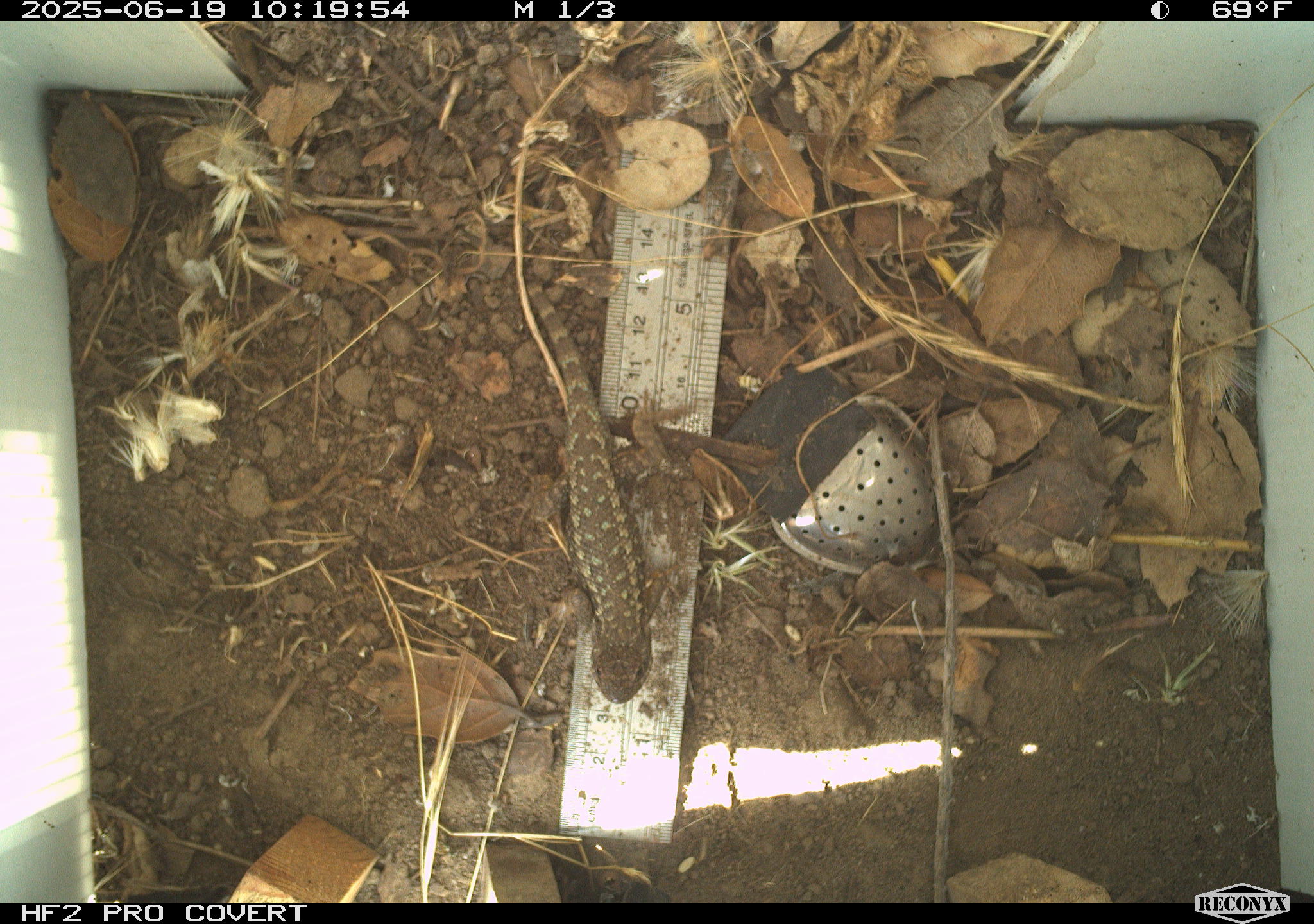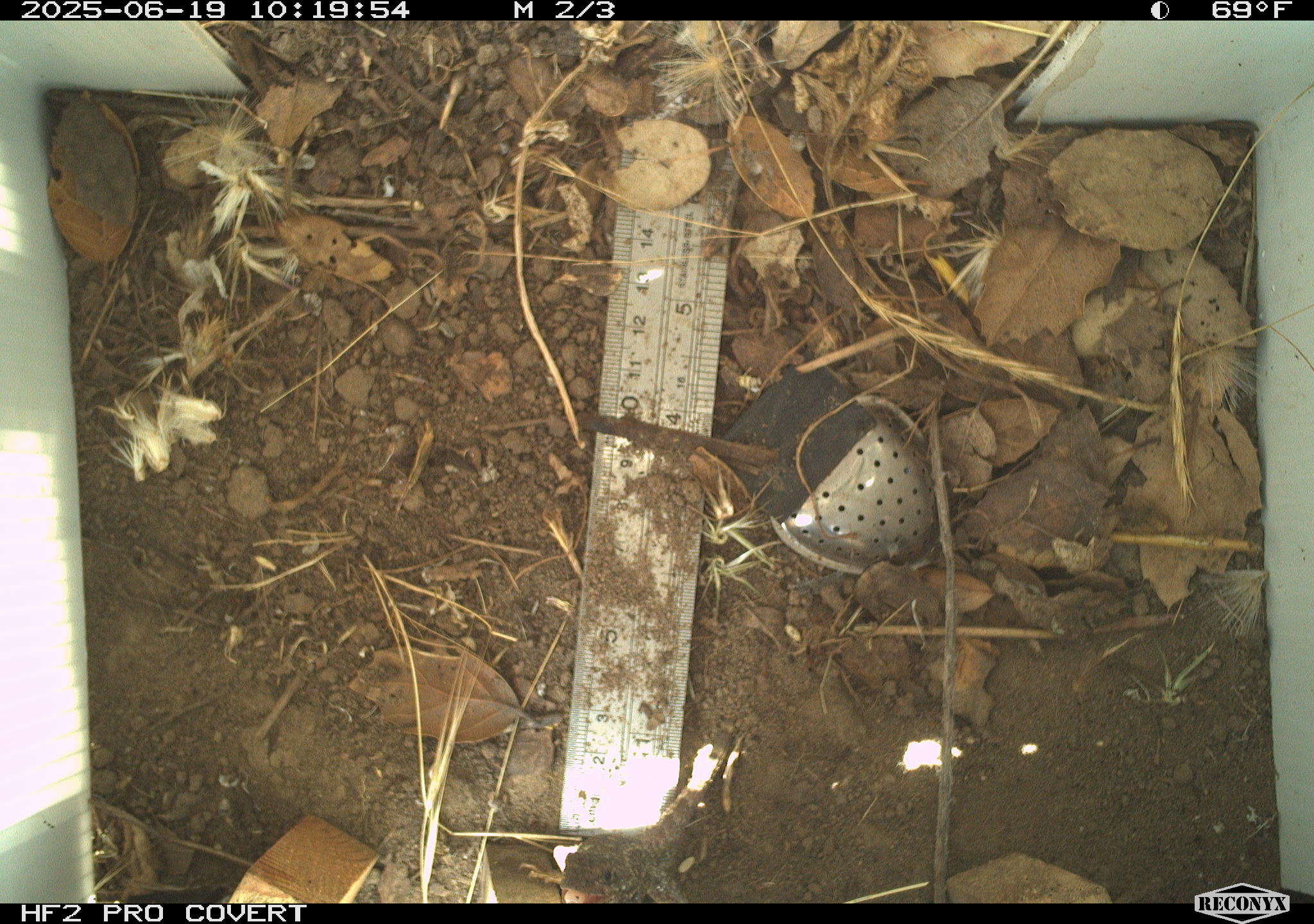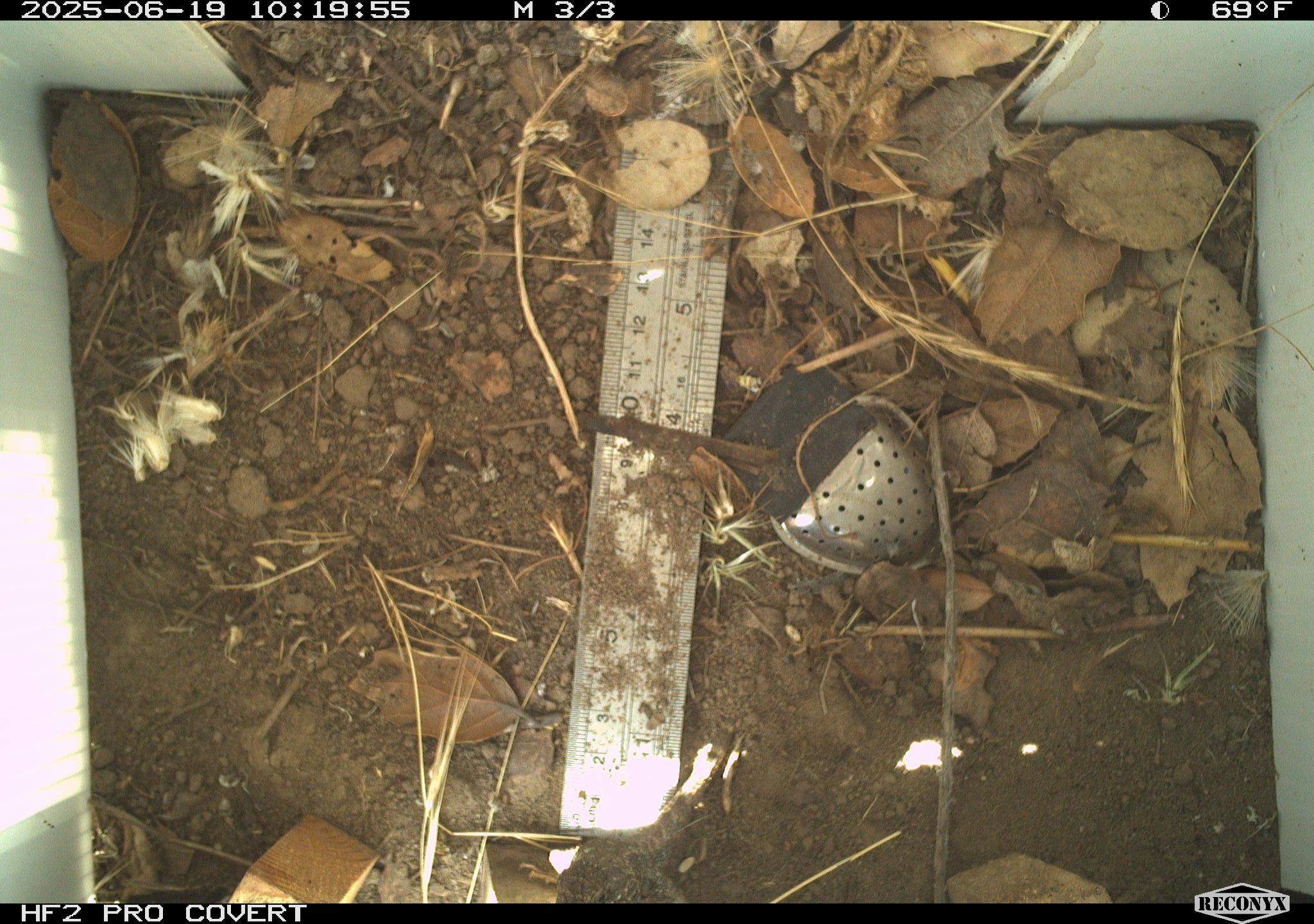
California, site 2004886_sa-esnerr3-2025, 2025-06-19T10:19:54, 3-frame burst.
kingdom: Animalia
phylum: Chordata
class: Reptilia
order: Squamata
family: Phrynosomatidae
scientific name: Phrynosomatidae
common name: north american spiny lizards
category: sceloporus/uta species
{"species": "sceloporus/uta species (north american spiny lizards) (Phrynosomatidae)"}